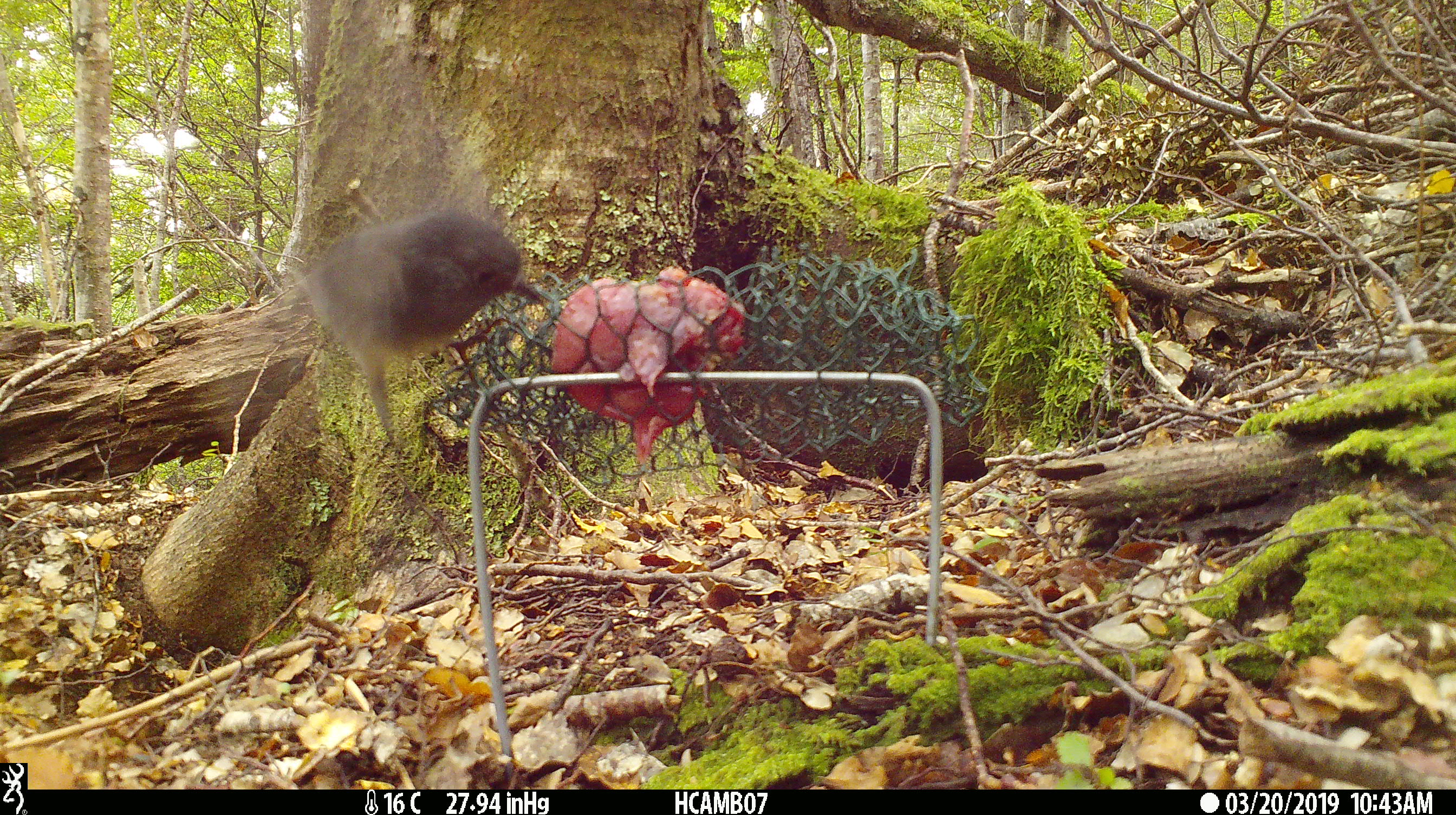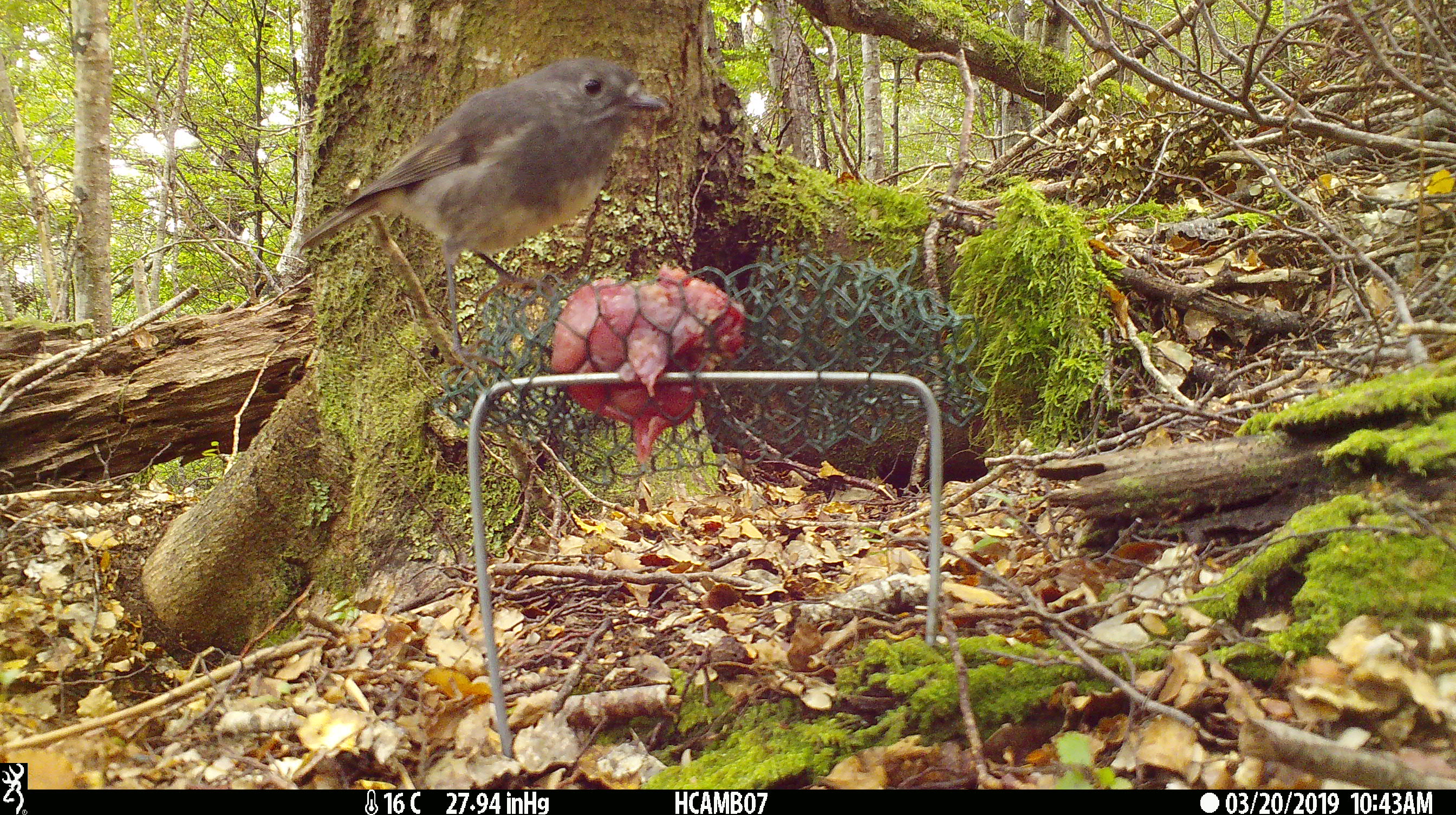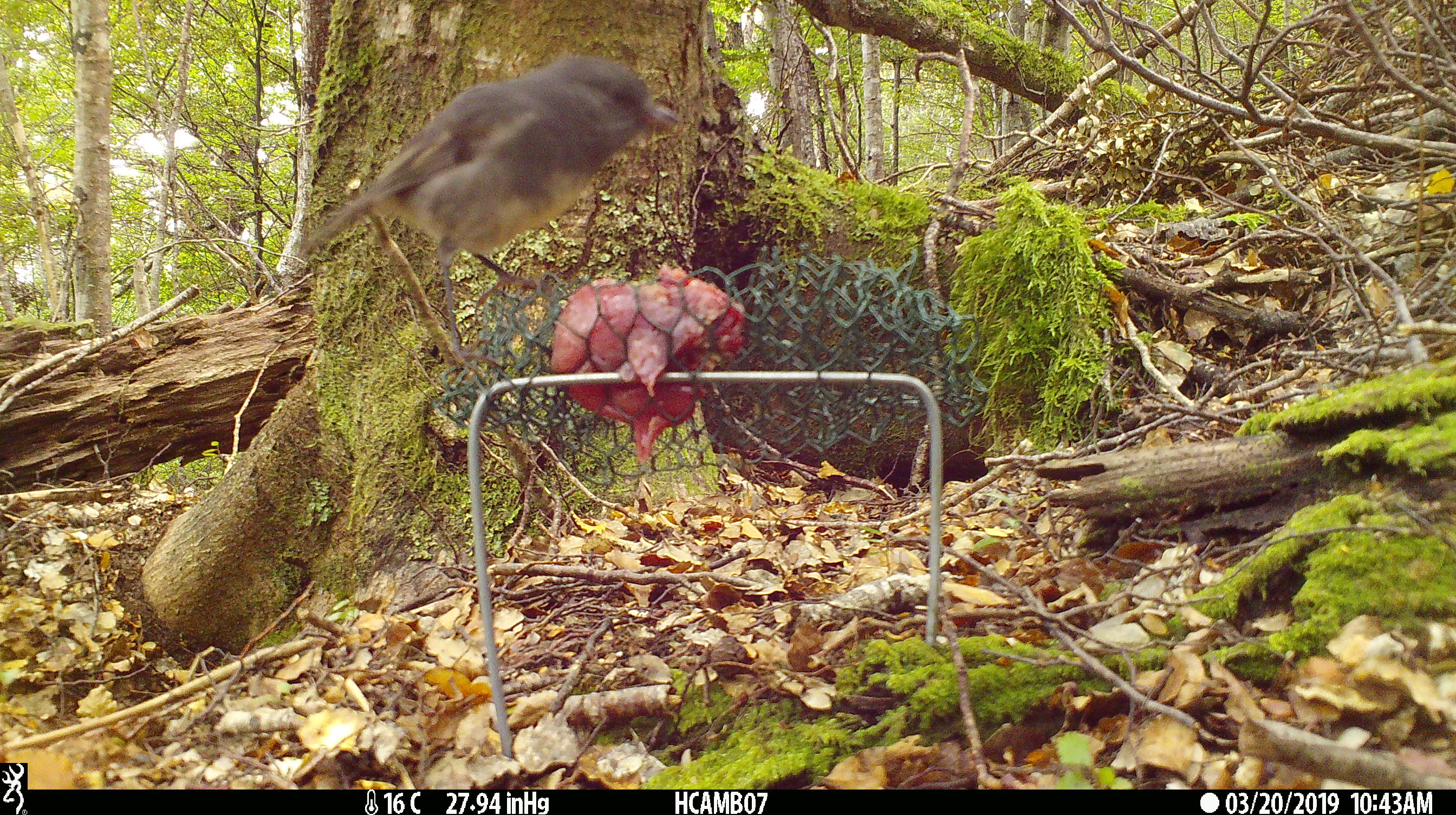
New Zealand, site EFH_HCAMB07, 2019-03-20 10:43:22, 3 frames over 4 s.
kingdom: Animalia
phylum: Chordata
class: Aves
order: Passeriformes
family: Petroicidae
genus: Petroica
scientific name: Petroica australis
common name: new zealand robin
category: robin